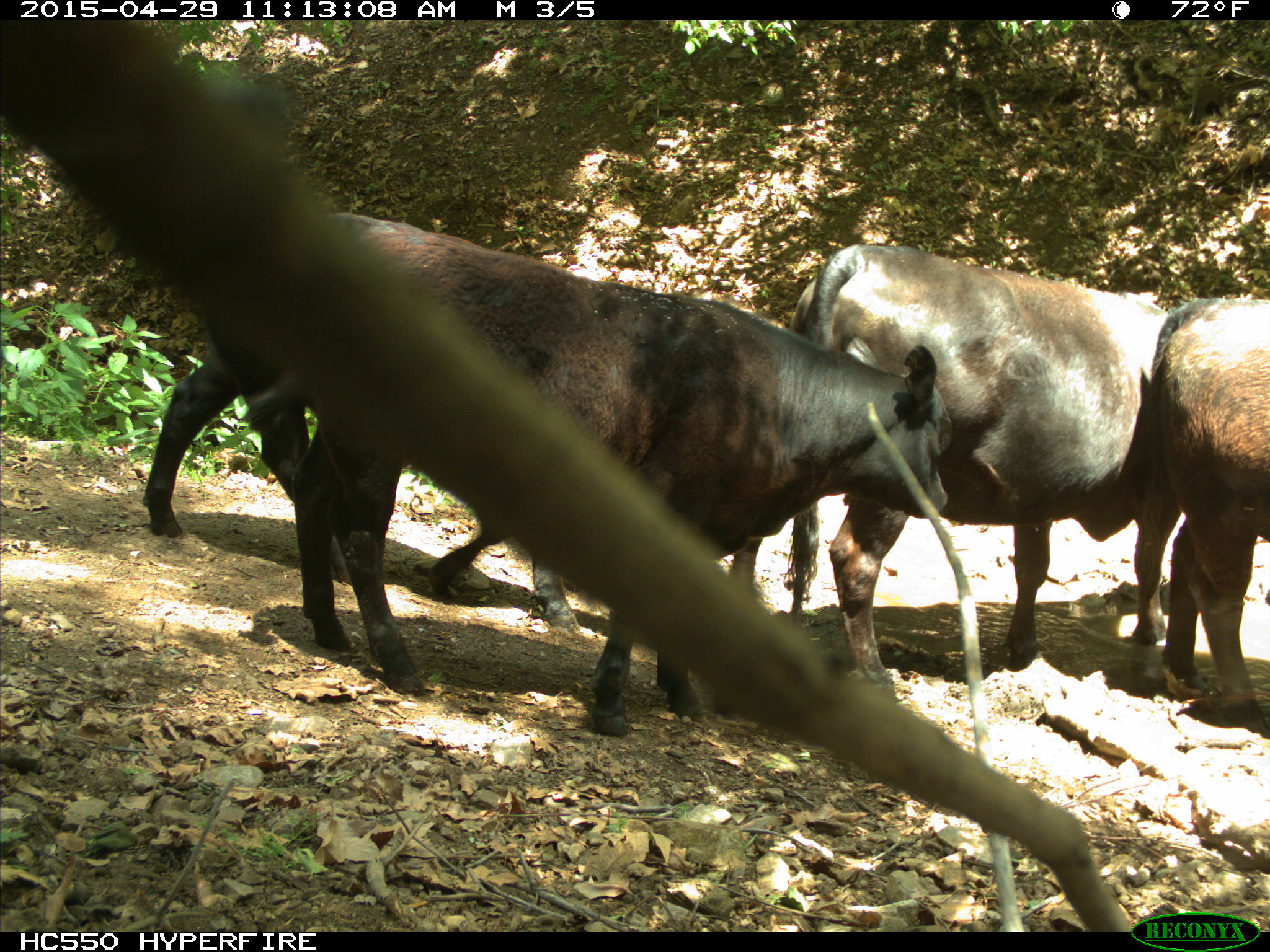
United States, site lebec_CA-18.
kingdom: Animalia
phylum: Chordata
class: Mammalia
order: Artiodactyla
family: Bovidae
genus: Bos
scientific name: Bos taurus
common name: domestic cow